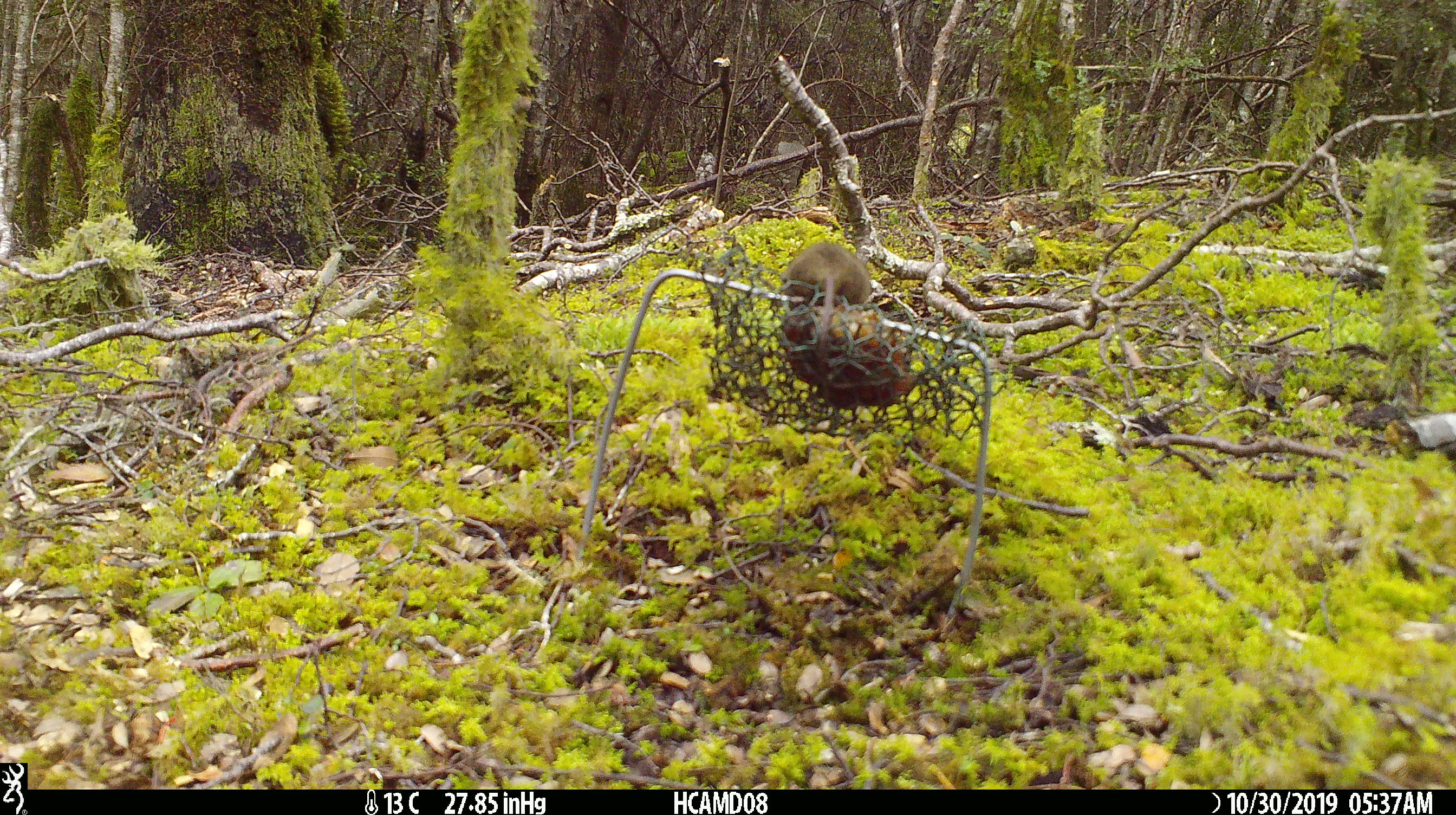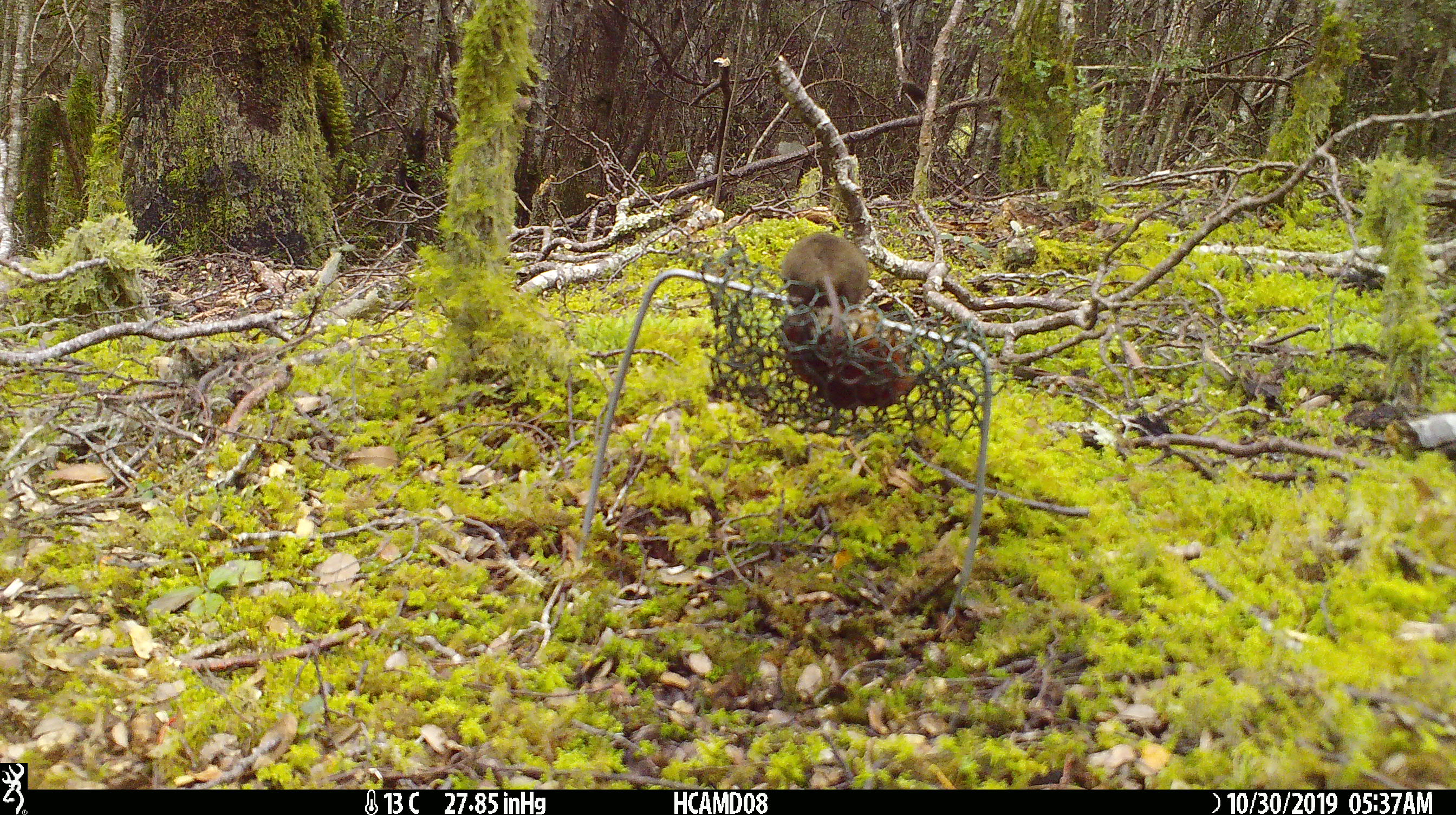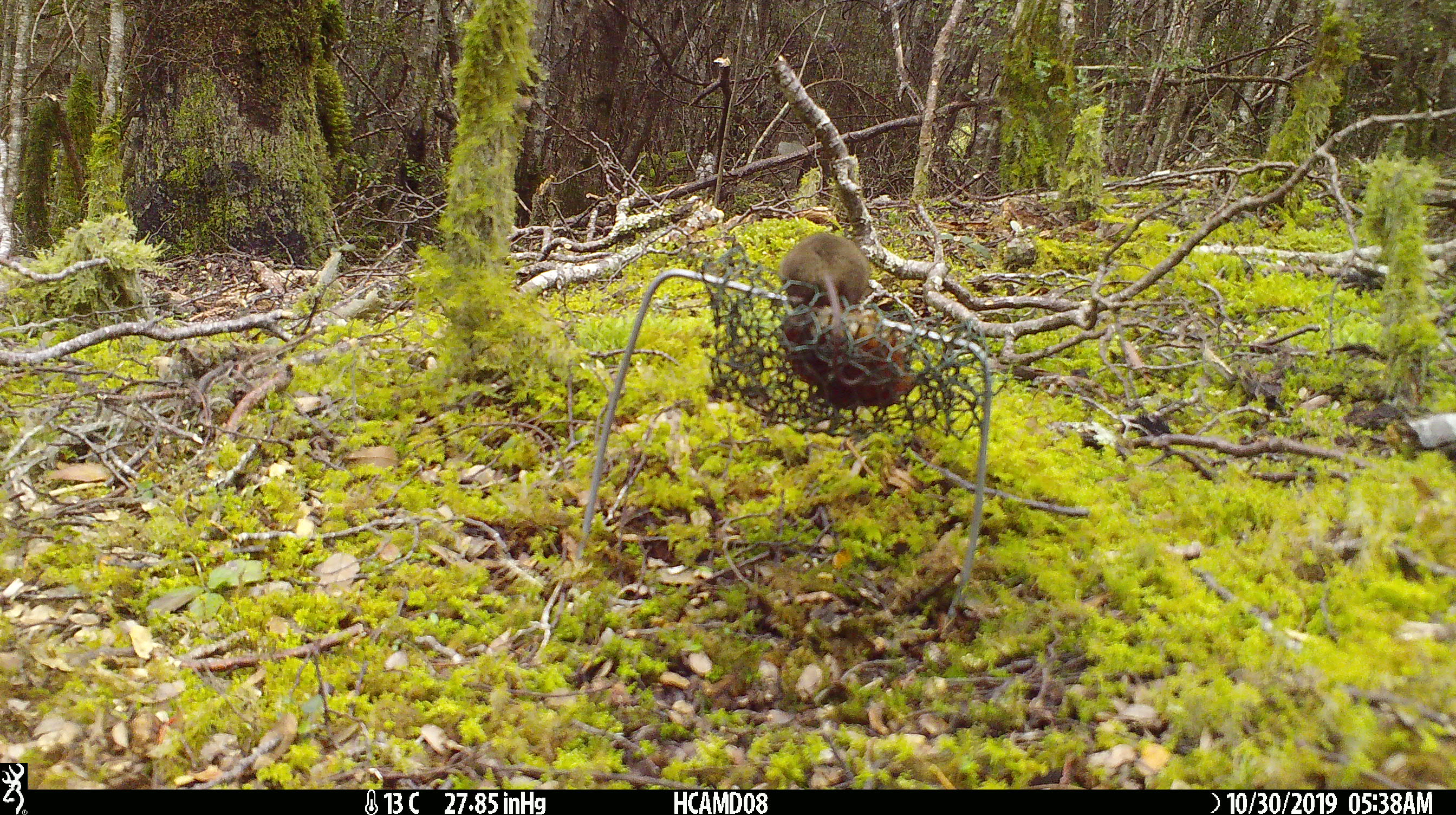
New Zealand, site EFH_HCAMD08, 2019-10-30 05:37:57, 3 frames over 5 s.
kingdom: Animalia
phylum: Chordata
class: Mammalia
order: Rodentia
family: Muridae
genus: Mus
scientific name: Mus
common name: mouse